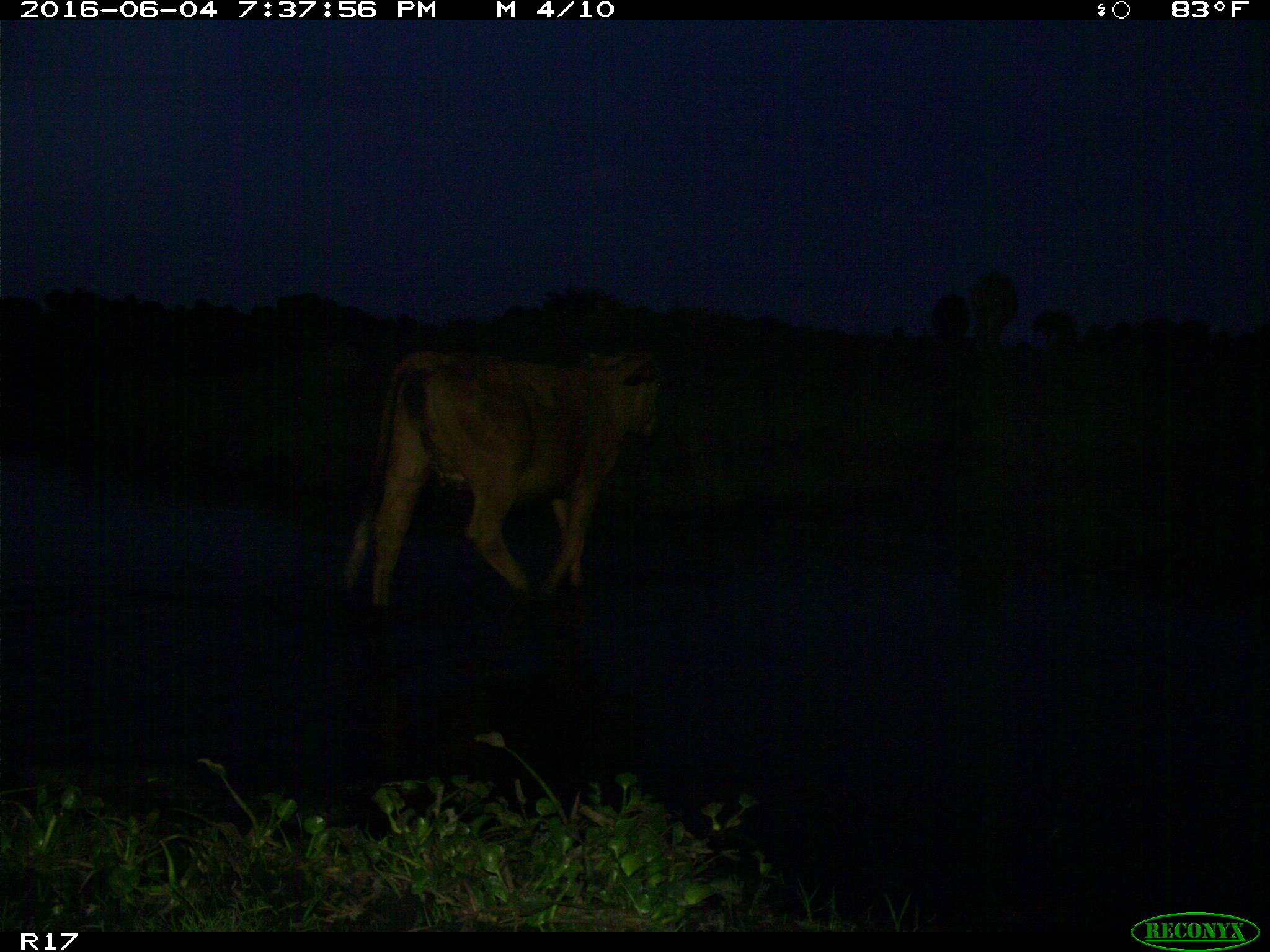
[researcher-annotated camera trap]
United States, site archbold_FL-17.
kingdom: Animalia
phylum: Chordata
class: Mammalia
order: Artiodactyla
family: Bovidae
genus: Bos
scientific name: Bos taurus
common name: domestic cow